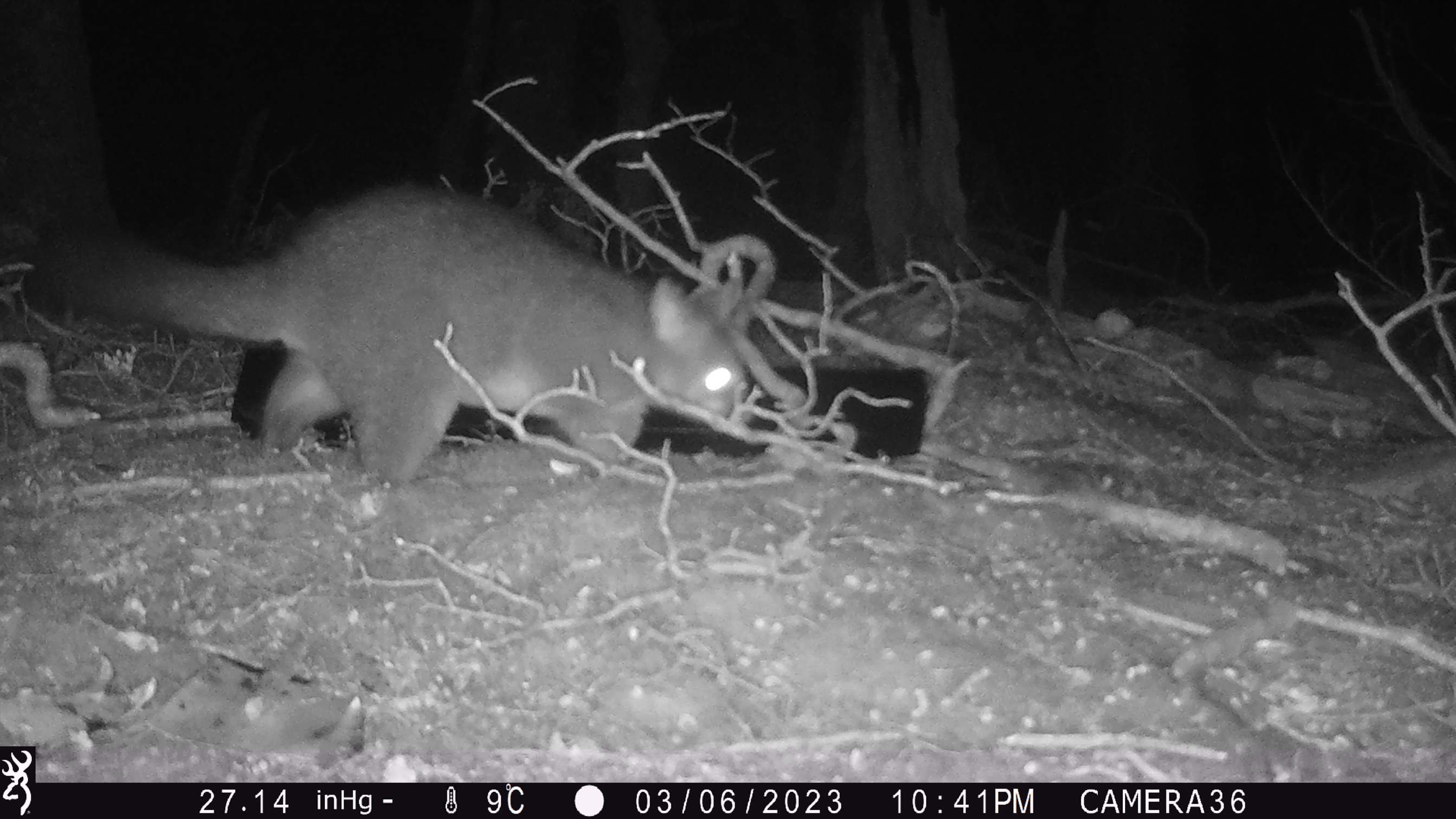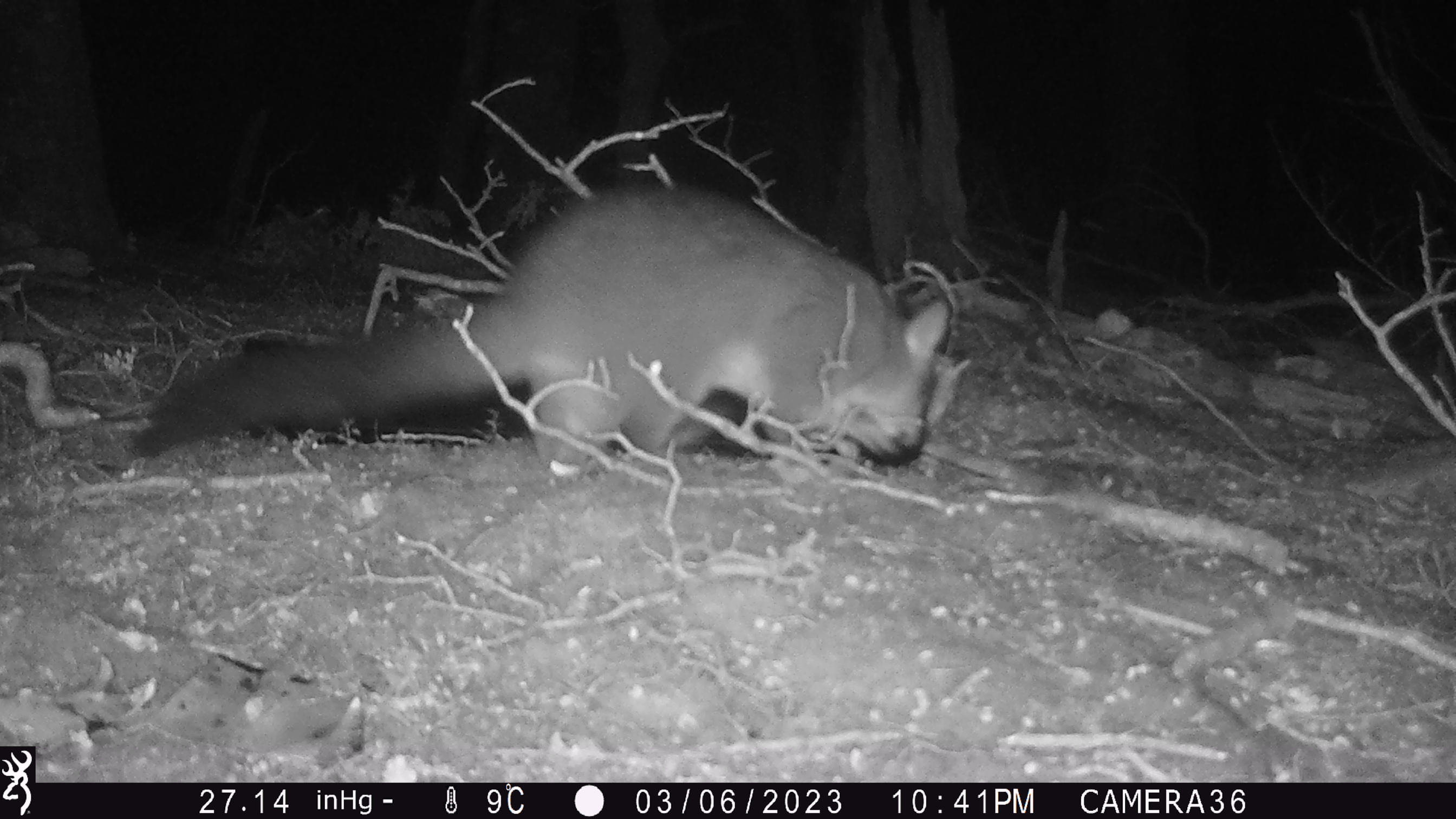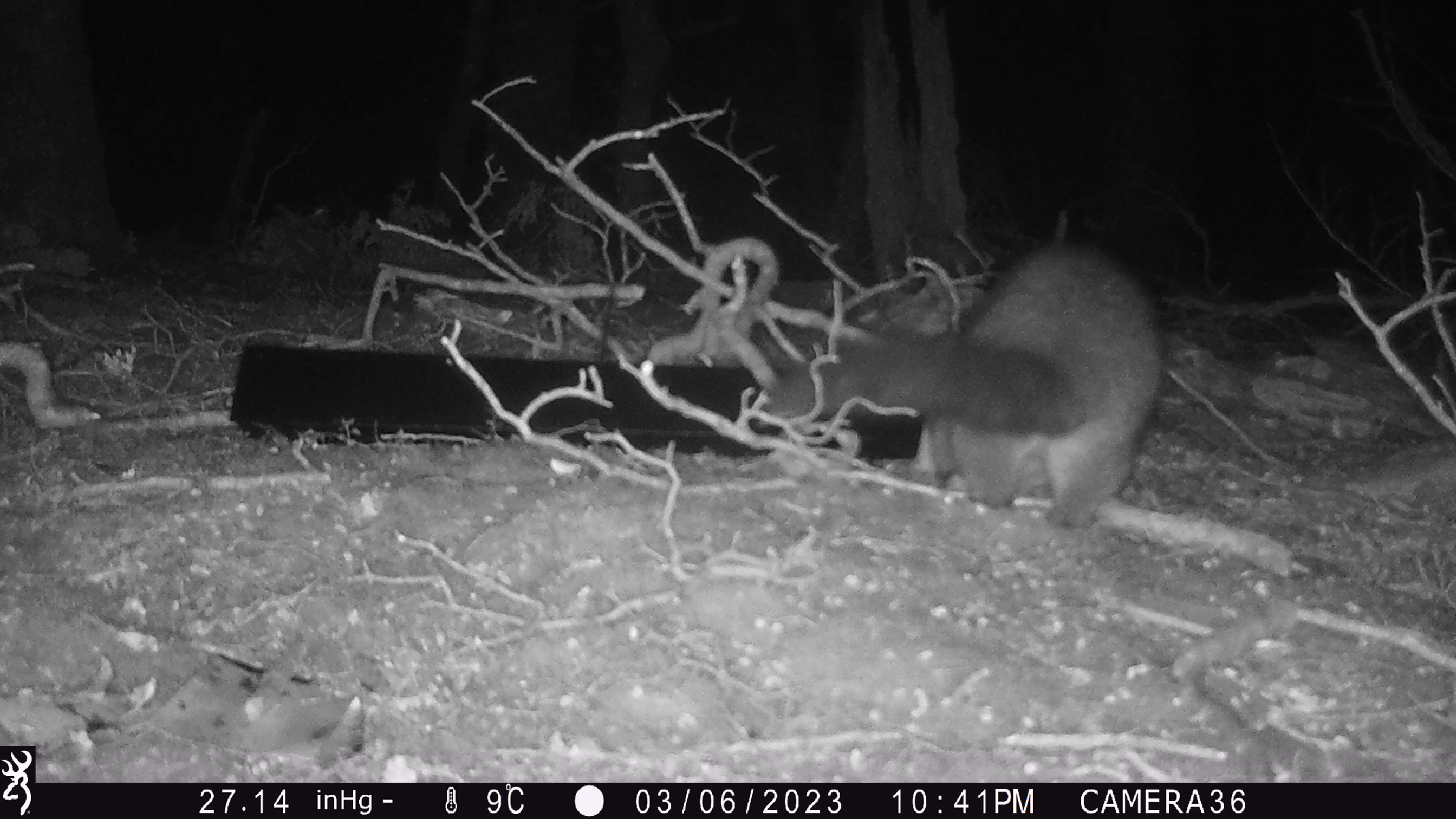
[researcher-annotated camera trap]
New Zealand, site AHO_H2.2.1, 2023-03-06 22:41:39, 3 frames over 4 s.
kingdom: Animalia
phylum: Chordata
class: Mammalia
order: Carnivora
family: Mustelidae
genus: Mustela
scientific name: Mustela erminea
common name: stoat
Stoat (Mustela erminea).